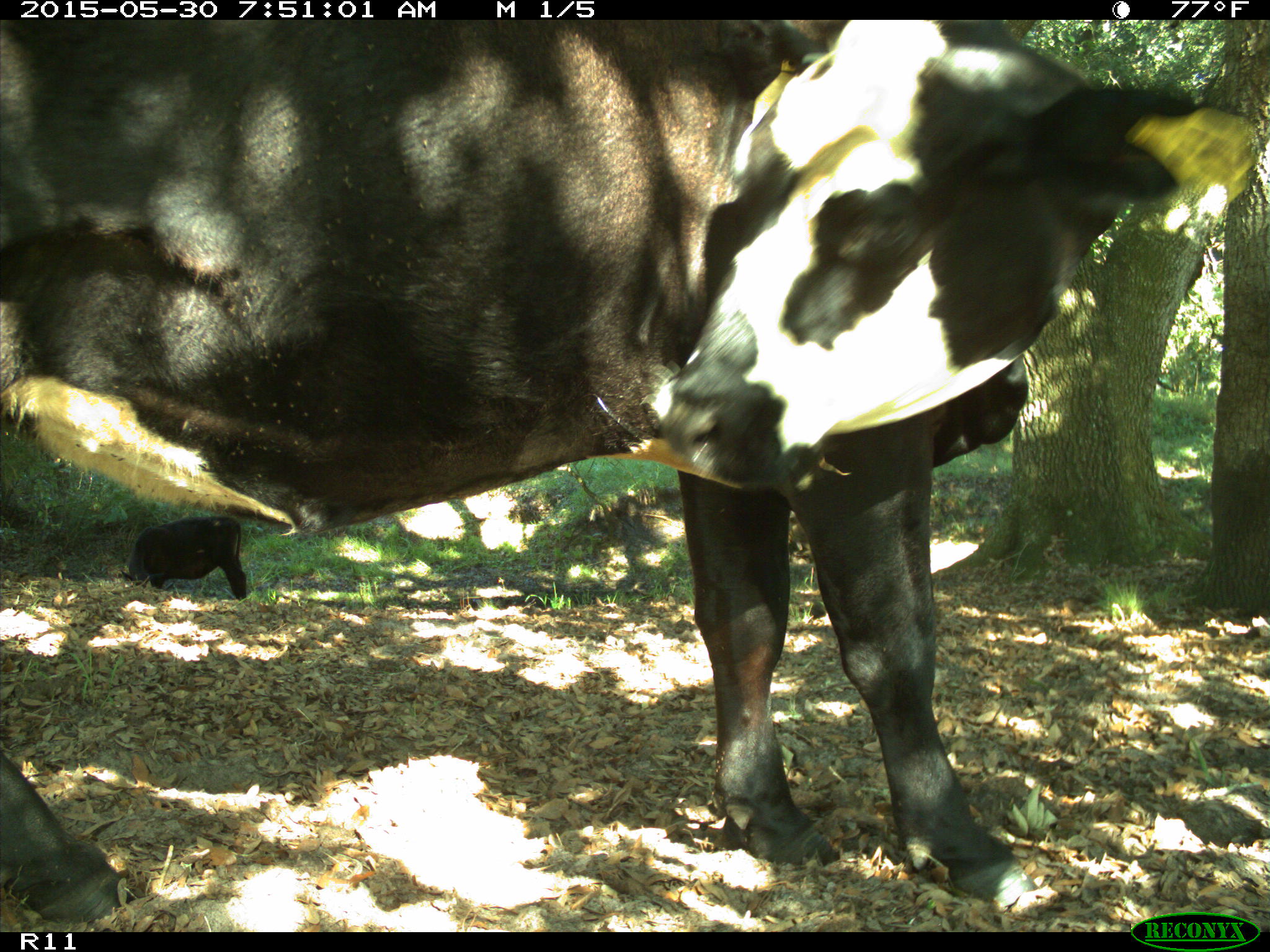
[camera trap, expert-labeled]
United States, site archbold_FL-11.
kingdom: Animalia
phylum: Chordata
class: Mammalia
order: Artiodactyla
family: Bovidae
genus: Bos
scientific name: Bos taurus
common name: domestic cow